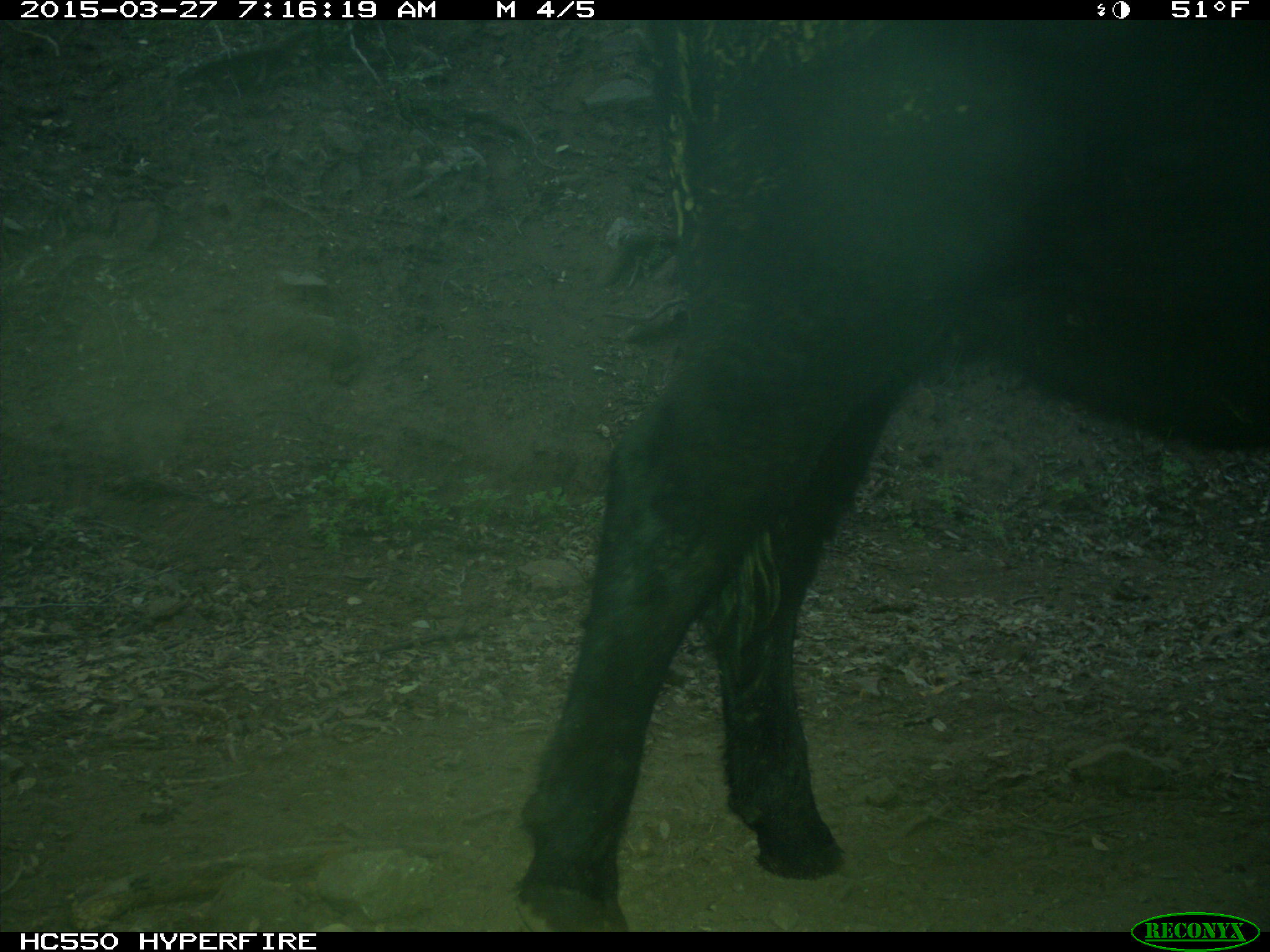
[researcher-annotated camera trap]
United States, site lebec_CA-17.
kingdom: Animalia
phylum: Chordata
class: Mammalia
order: Artiodactyla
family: Bovidae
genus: Bos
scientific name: Bos taurus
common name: domestic cow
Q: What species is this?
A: Bos taurus (domestic cow).